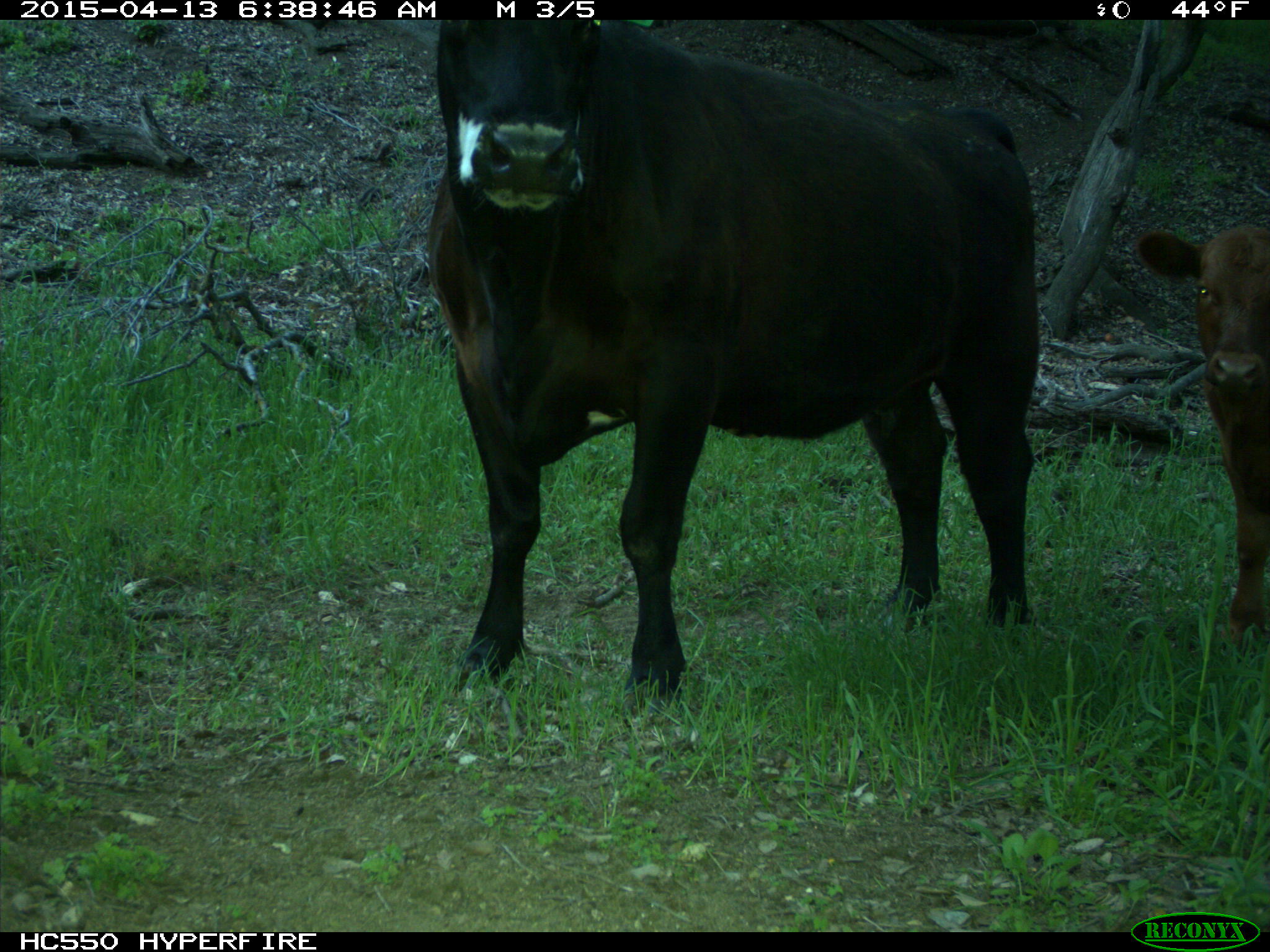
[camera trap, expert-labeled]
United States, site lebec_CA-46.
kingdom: Animalia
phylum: Chordata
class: Mammalia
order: Artiodactyla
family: Bovidae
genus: Bos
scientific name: Bos taurus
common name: domestic cow